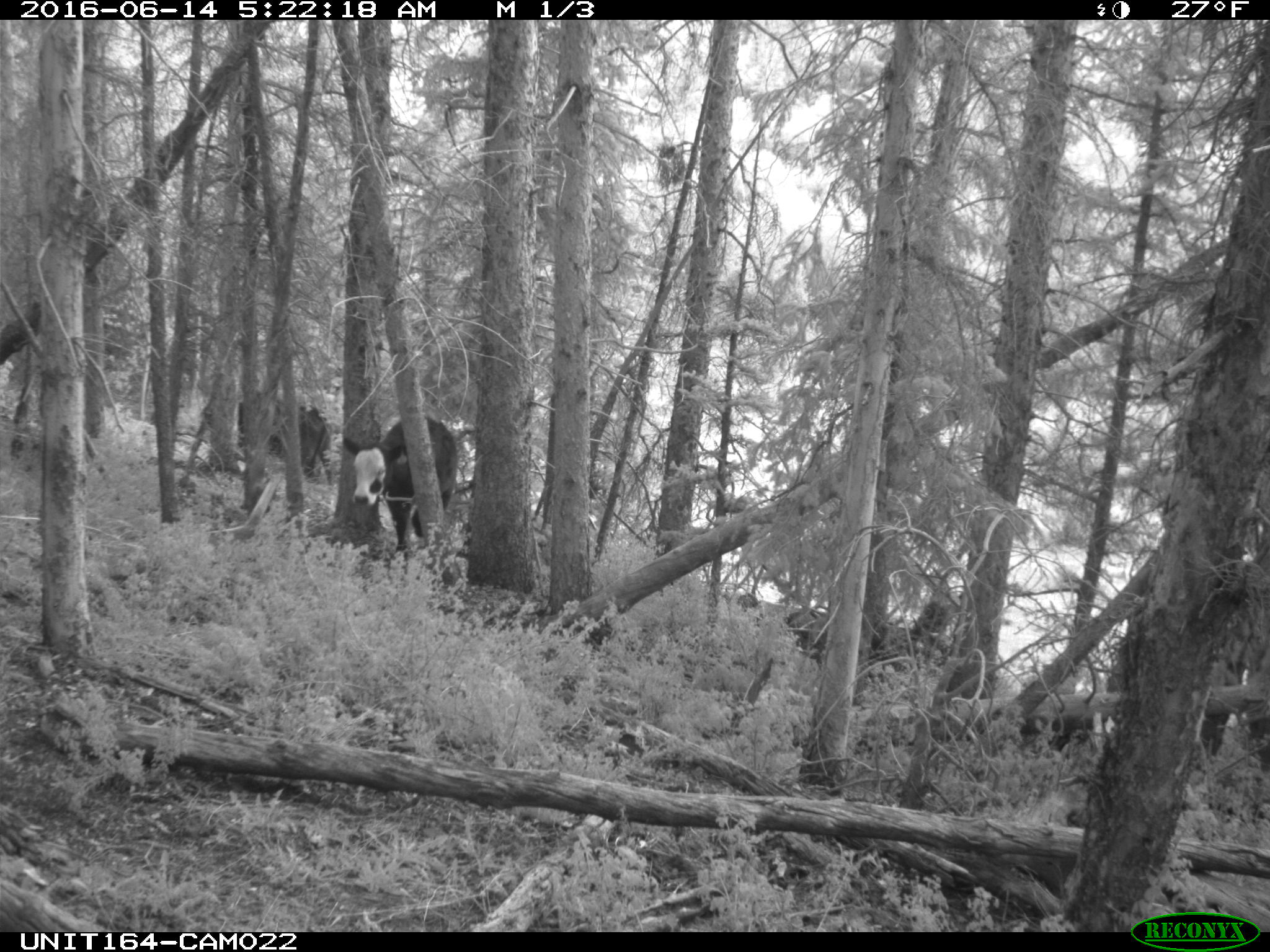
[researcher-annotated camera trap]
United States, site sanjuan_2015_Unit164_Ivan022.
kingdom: Animalia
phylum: Chordata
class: Mammalia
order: Artiodactyla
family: Bovidae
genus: Bos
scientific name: Bos taurus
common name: domestic cow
Bos taurus (domestic cow).